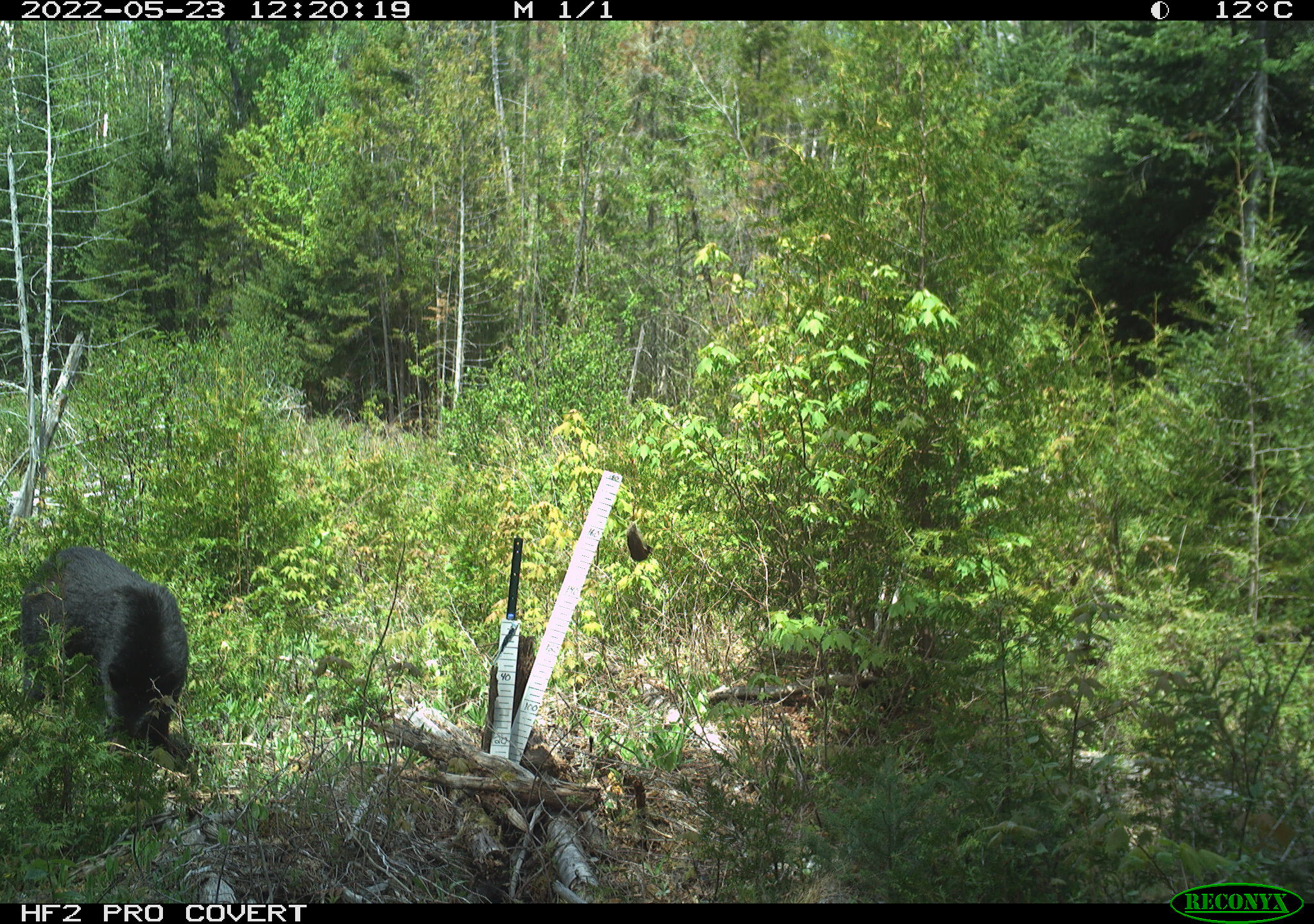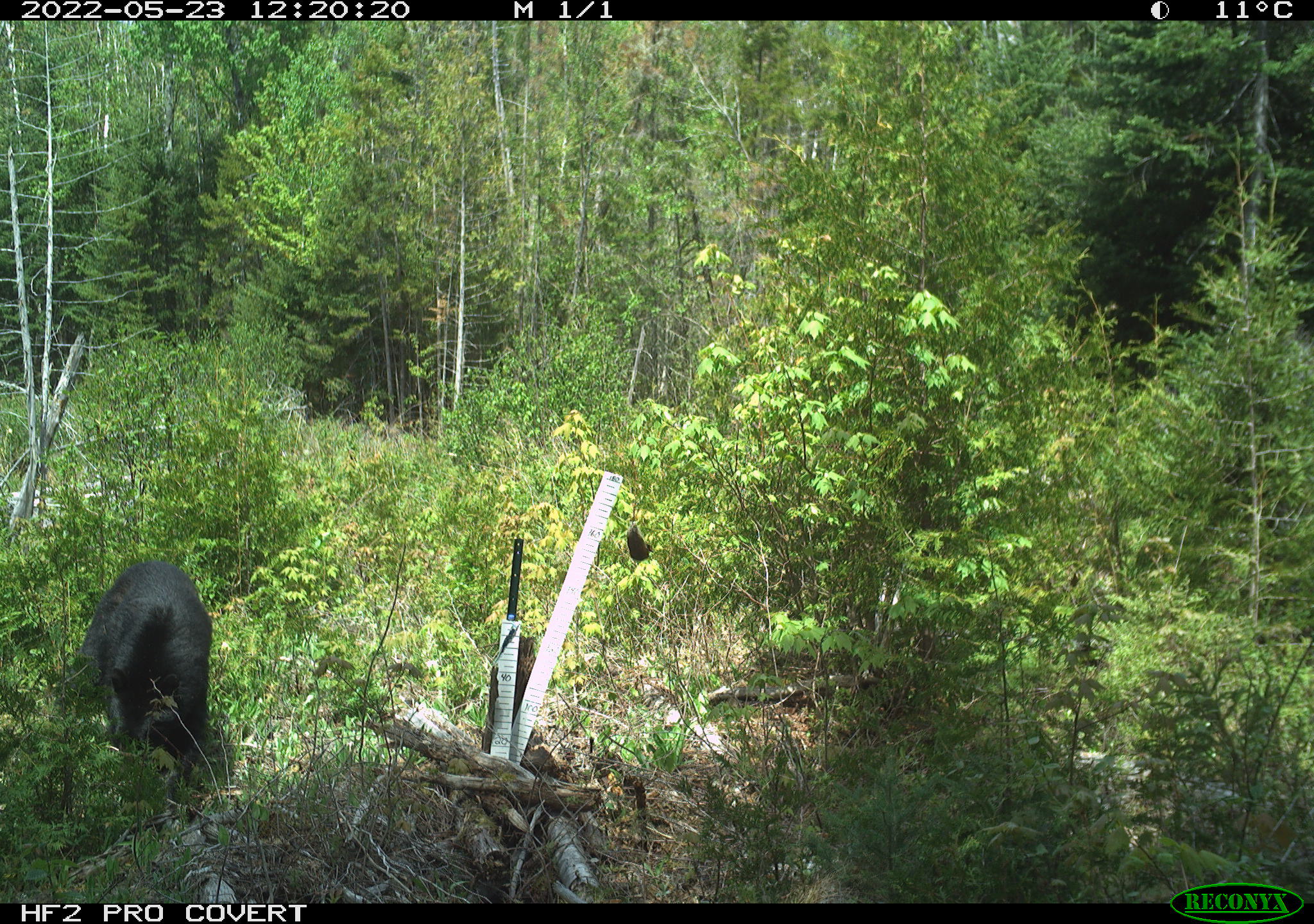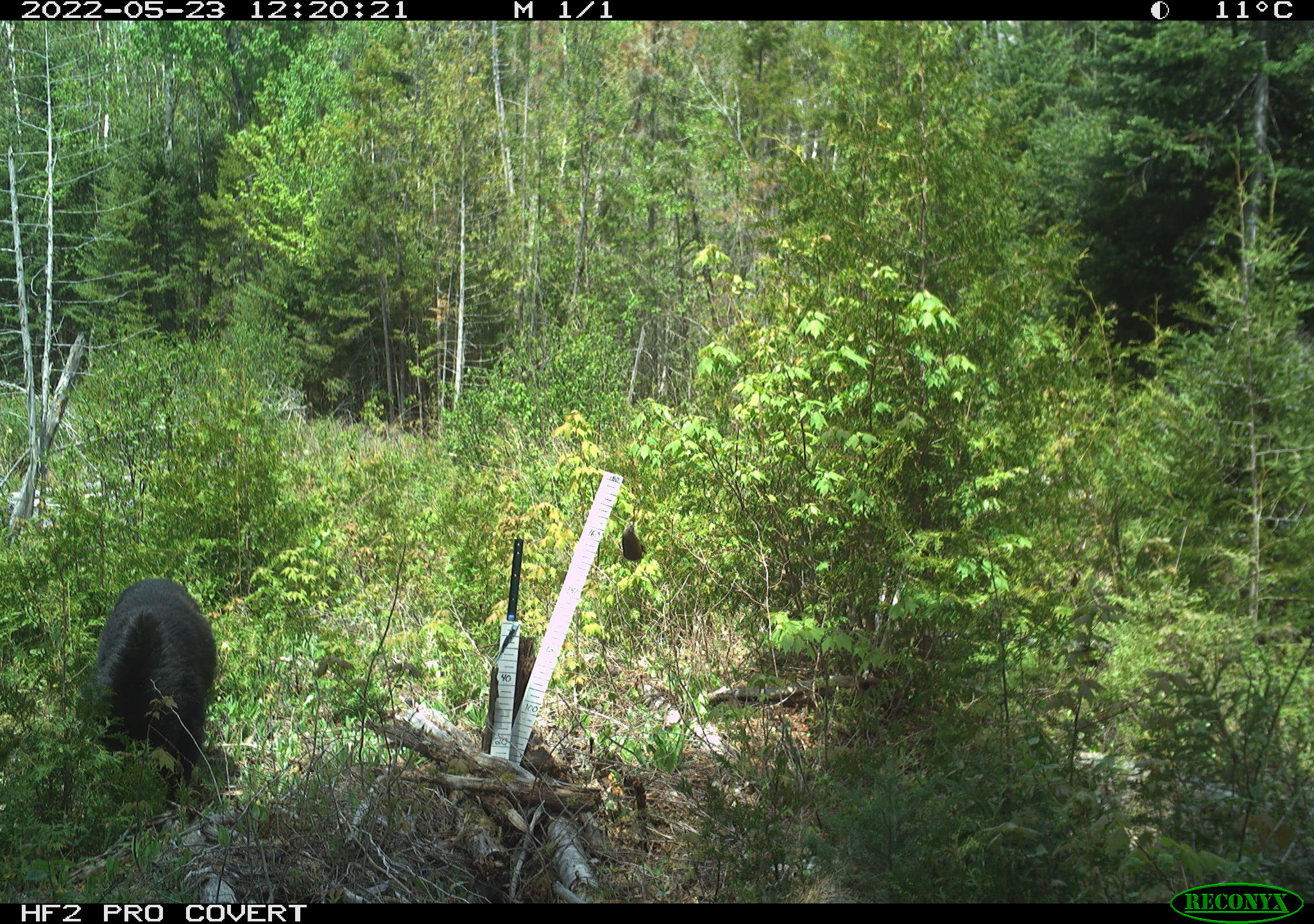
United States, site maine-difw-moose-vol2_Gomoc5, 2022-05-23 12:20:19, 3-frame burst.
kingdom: Animalia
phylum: Chordata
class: Mammalia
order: Carnivora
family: Ursidae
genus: Ursus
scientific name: Ursus americanus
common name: black bear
Black bear (Ursus americanus).